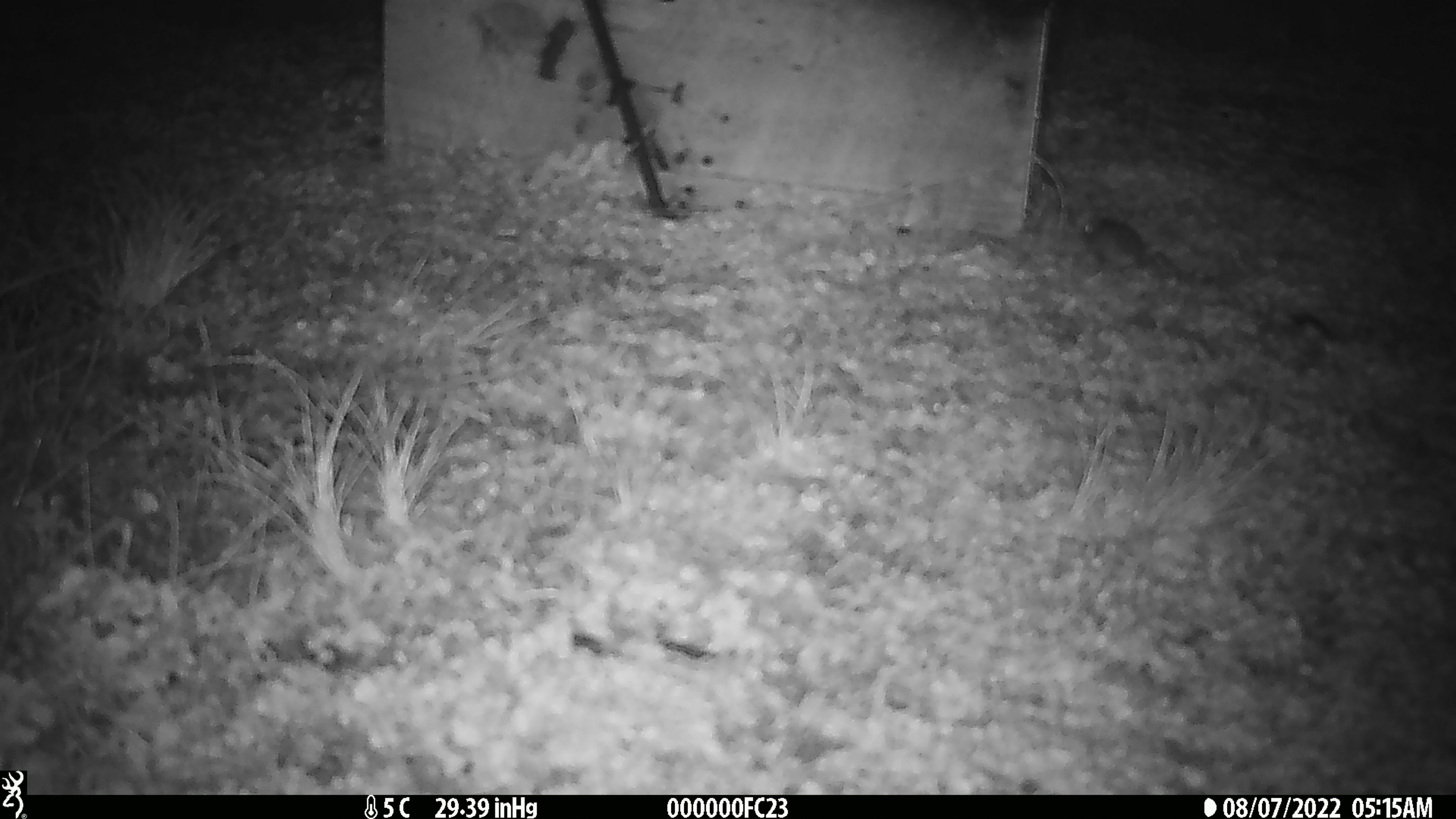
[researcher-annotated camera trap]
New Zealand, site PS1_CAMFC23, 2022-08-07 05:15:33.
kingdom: Animalia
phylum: Chordata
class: Mammalia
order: Rodentia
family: Muridae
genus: Mus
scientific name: Mus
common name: mouse